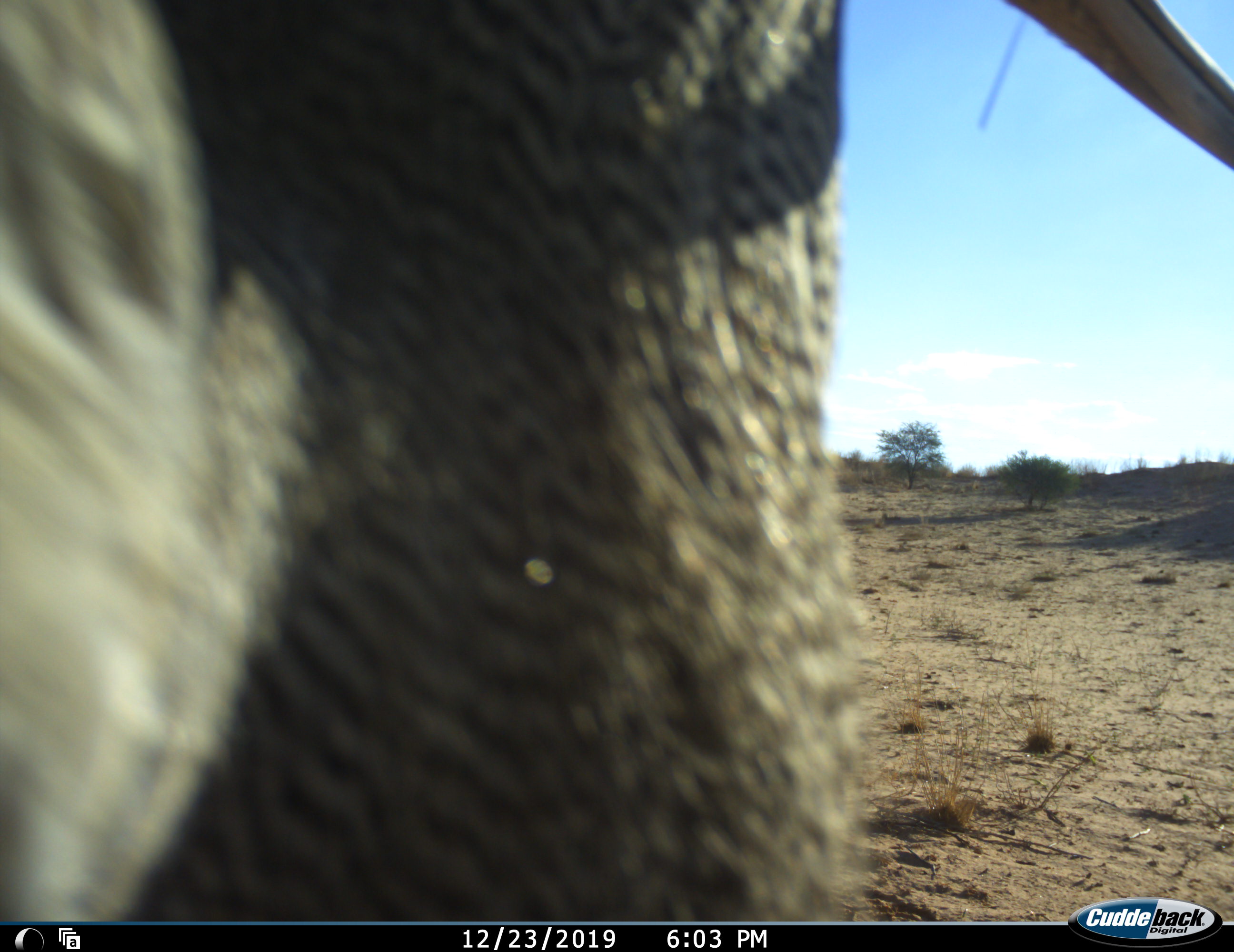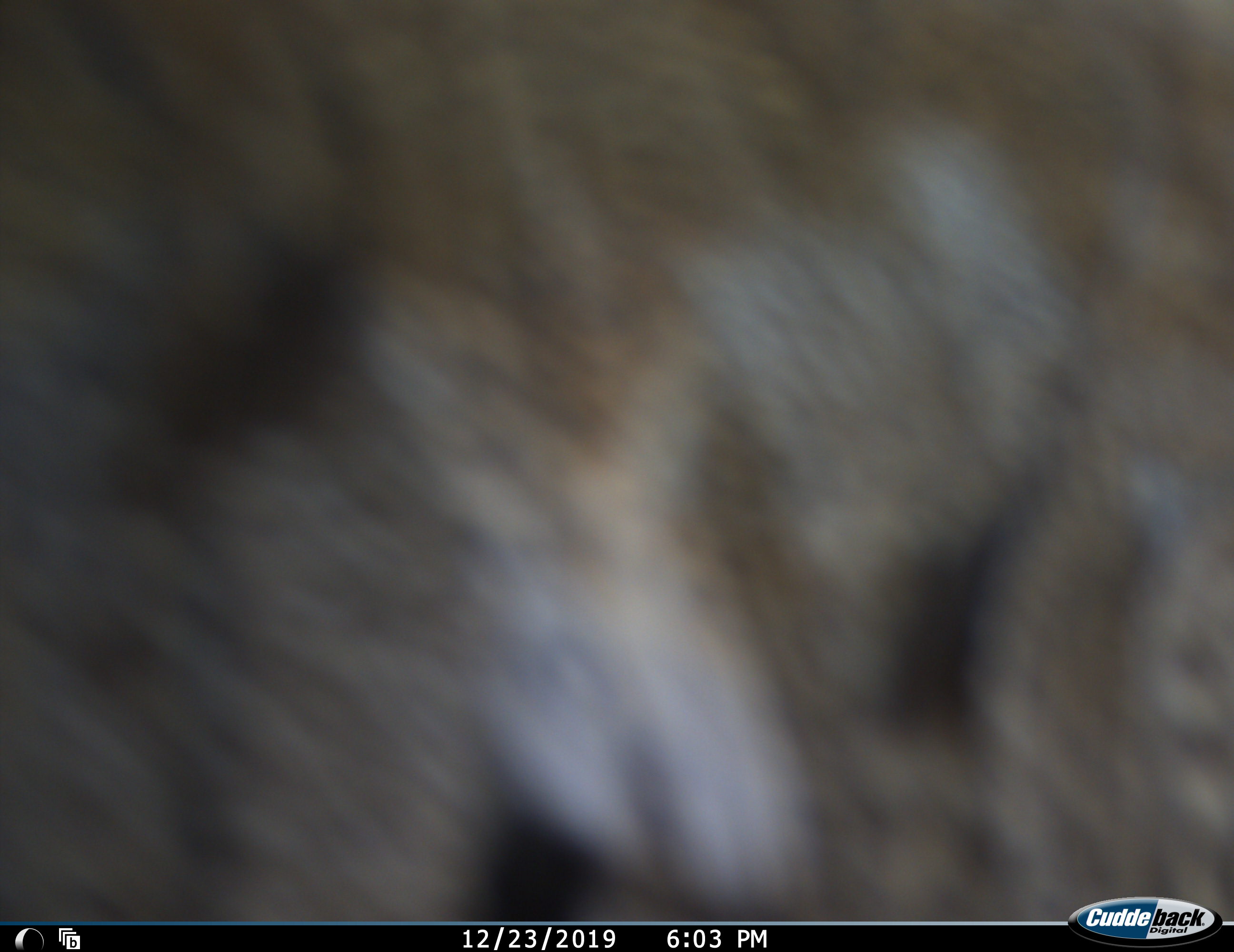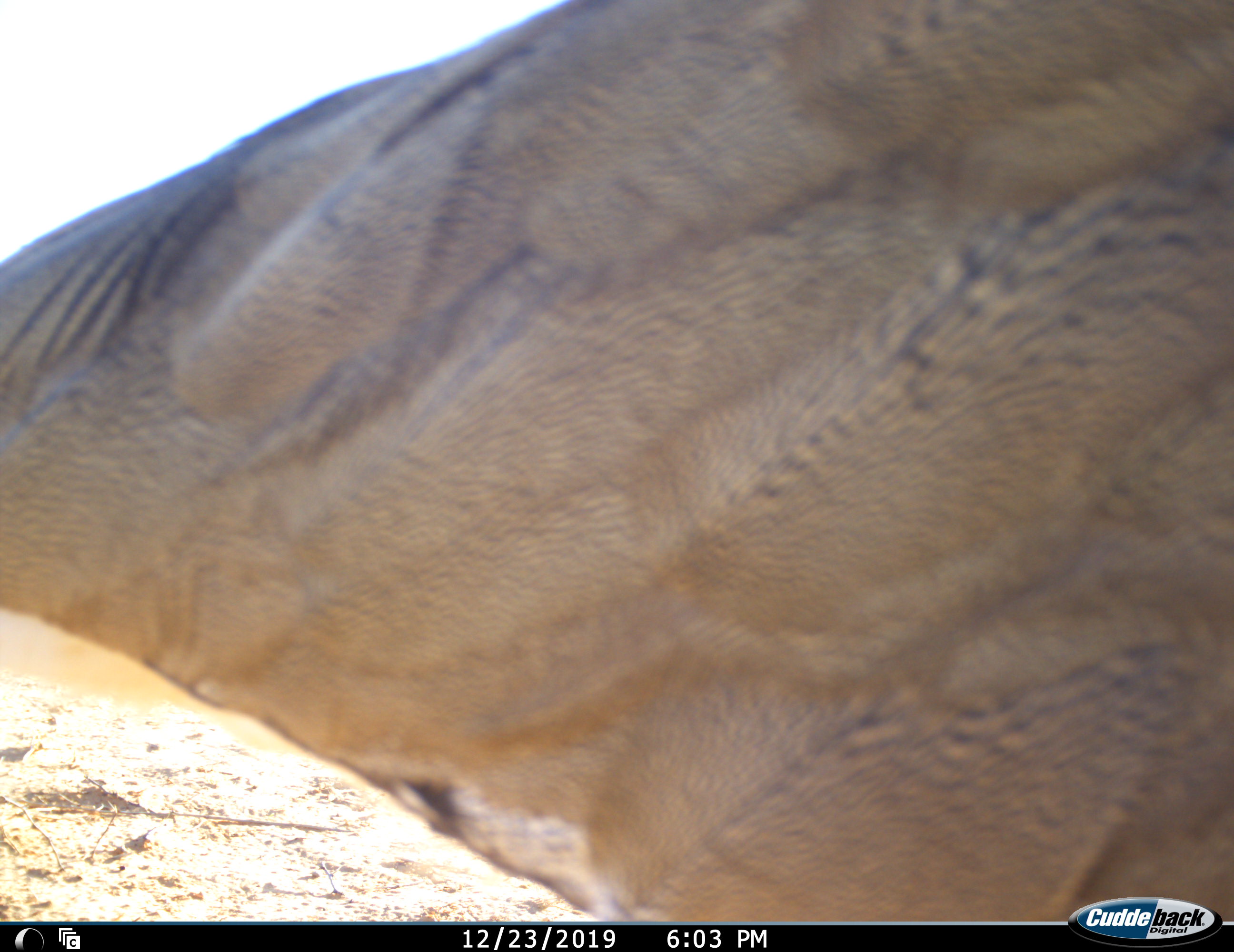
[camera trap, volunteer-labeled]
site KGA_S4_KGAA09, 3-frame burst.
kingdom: Animalia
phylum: Chordata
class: Aves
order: Otidiformes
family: Otididae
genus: Ardeotis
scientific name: Ardeotis kori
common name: kori bustard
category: bustardkori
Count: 1.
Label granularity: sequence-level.